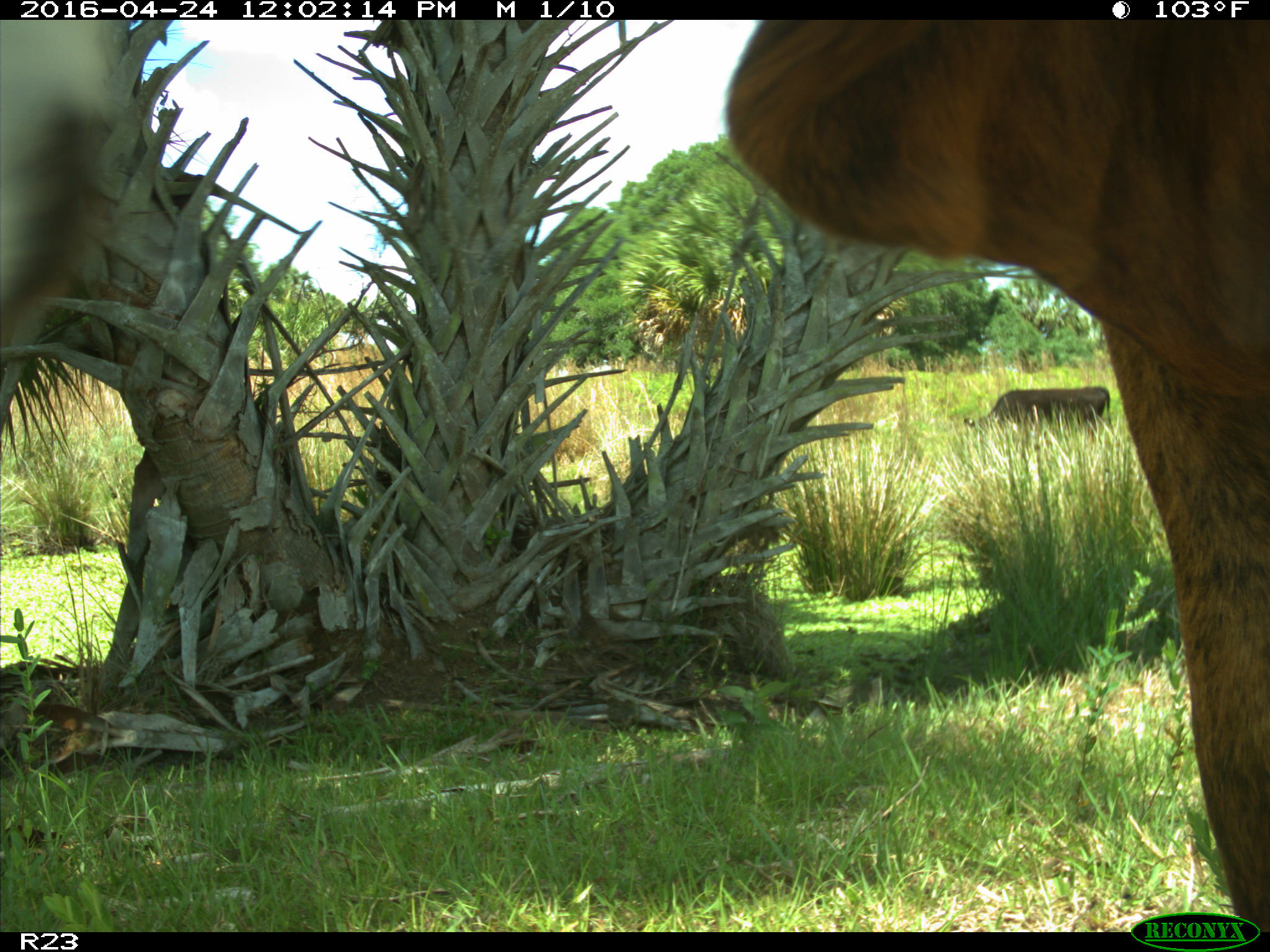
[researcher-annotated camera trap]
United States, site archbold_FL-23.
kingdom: Animalia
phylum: Chordata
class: Mammalia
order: Artiodactyla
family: Bovidae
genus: Bos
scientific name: Bos taurus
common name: domestic cow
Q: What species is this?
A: Bos taurus (domestic cow).